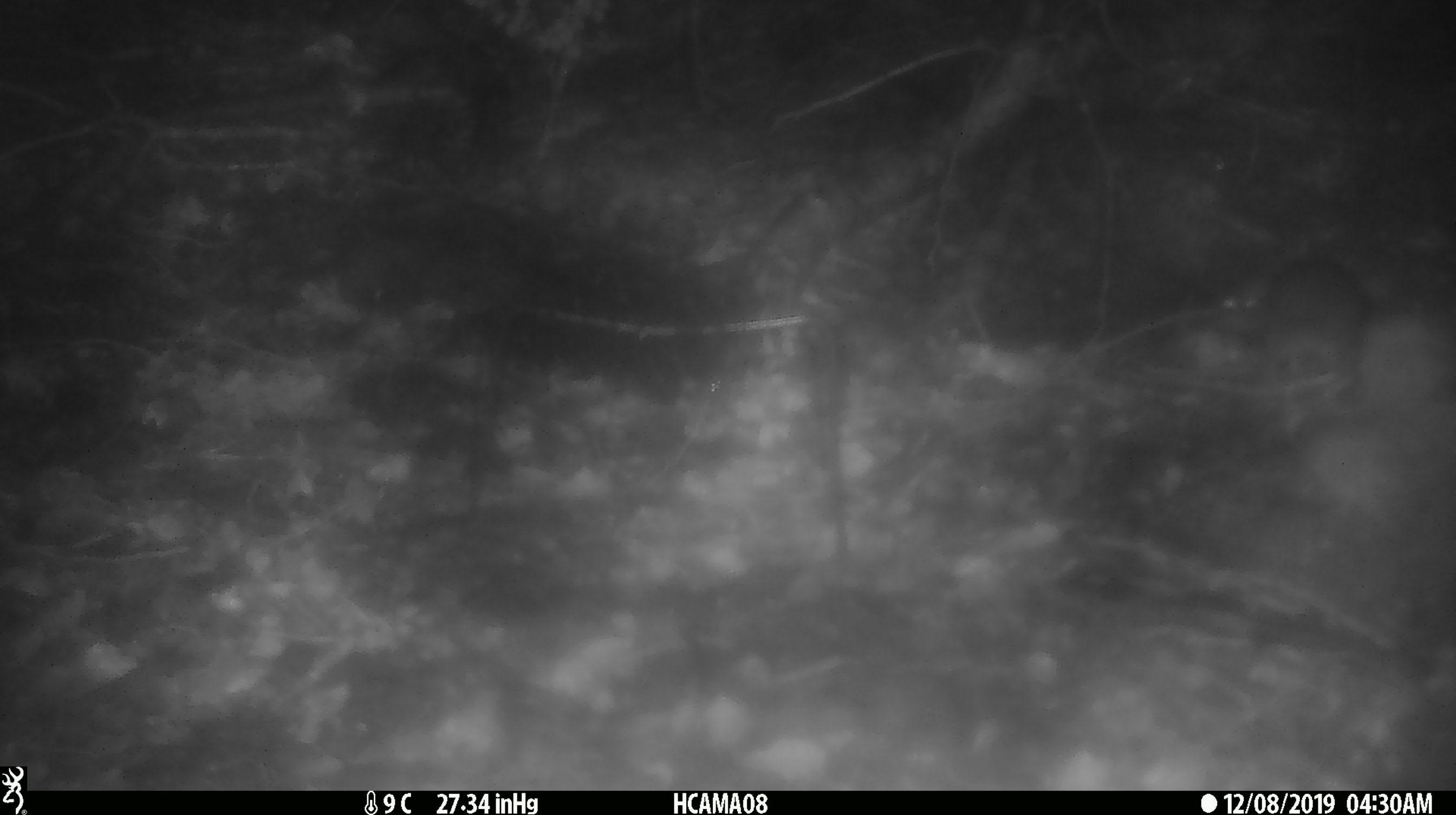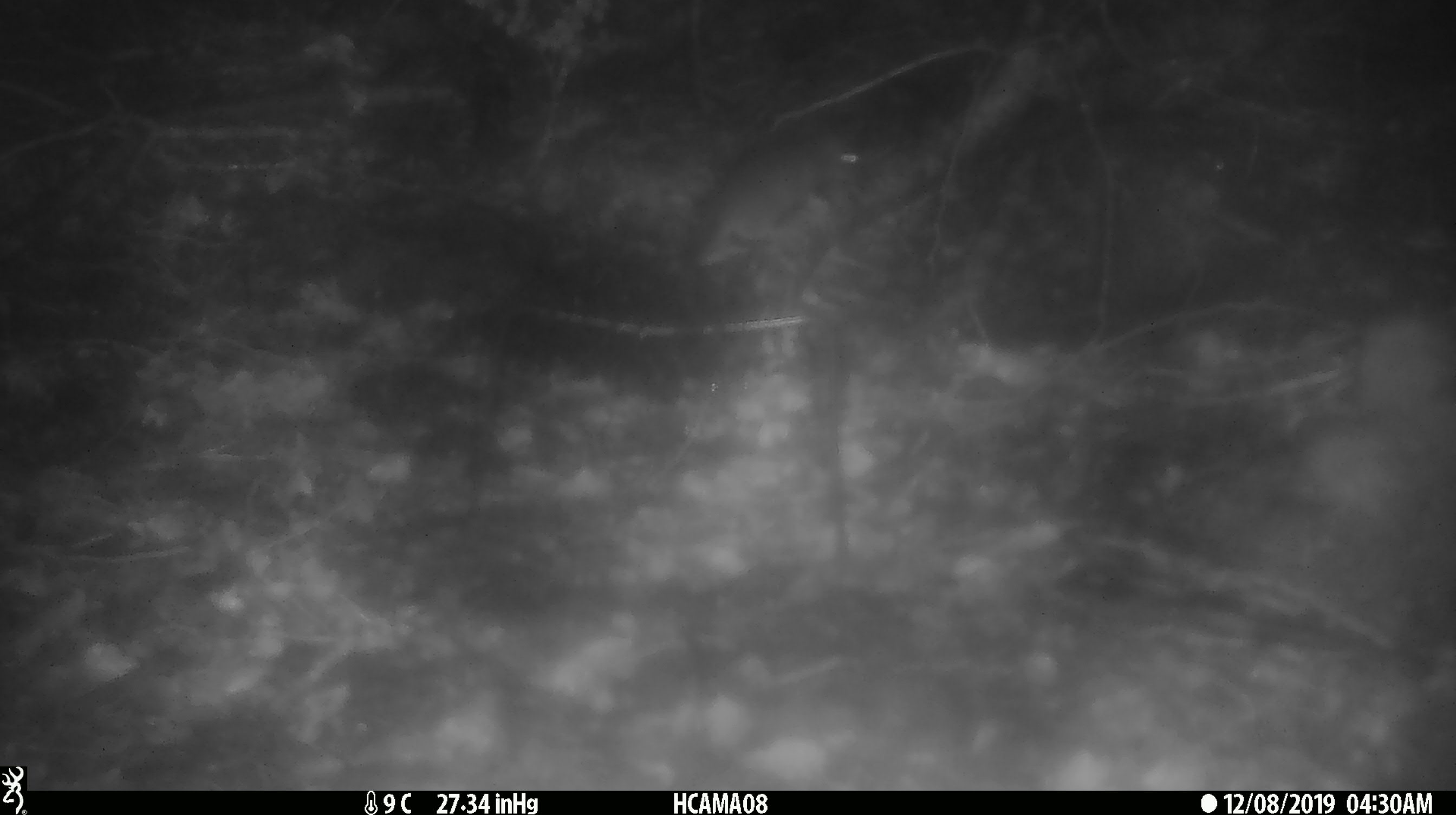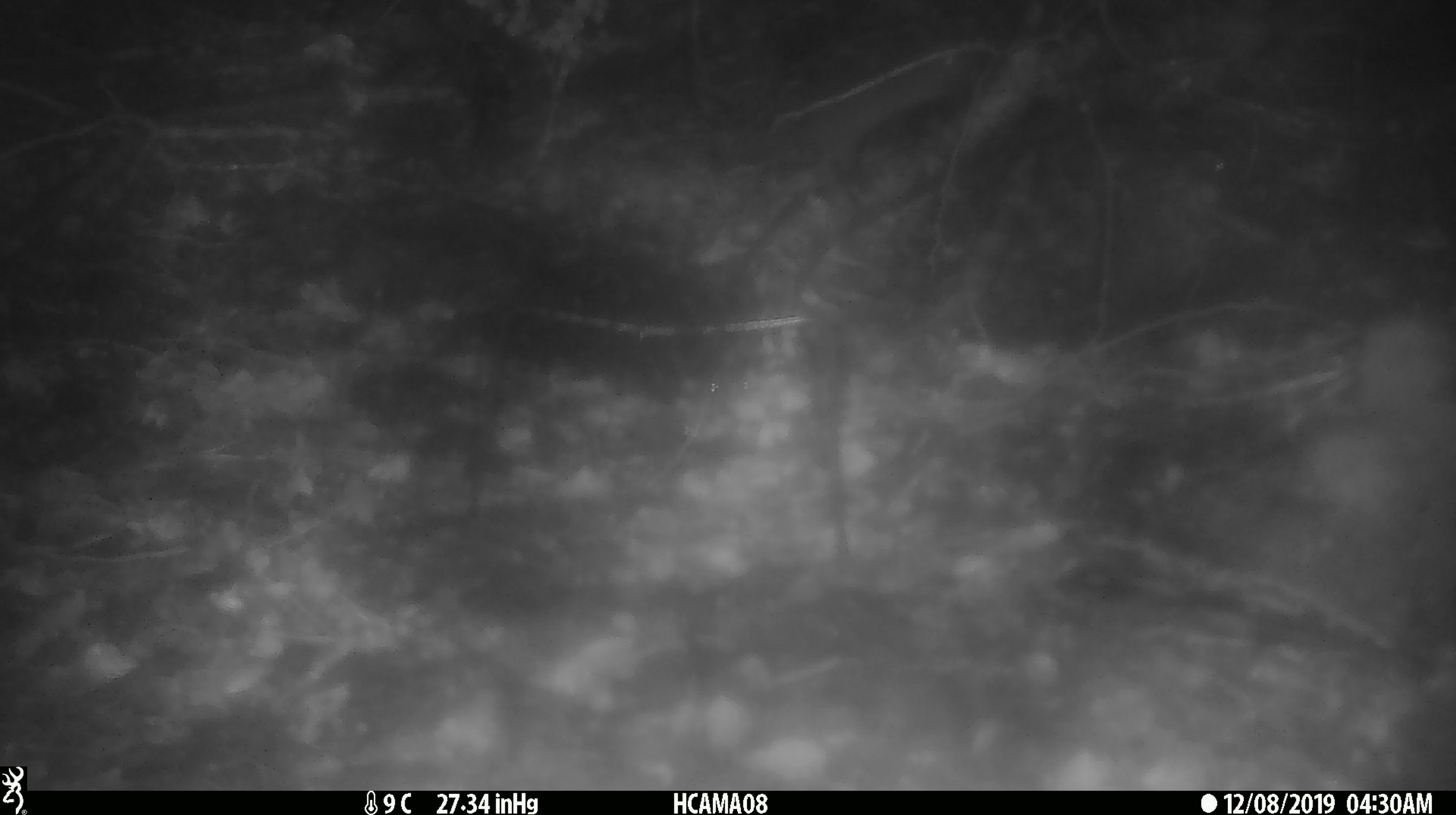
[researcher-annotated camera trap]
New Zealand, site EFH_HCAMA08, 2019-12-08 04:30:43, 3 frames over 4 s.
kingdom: Animalia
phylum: Chordata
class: Mammalia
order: Rodentia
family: Muridae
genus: Rattus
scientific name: Rattus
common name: rat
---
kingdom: Animalia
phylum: Chordata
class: Mammalia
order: Rodentia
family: Muridae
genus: Mus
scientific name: Mus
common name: mouse